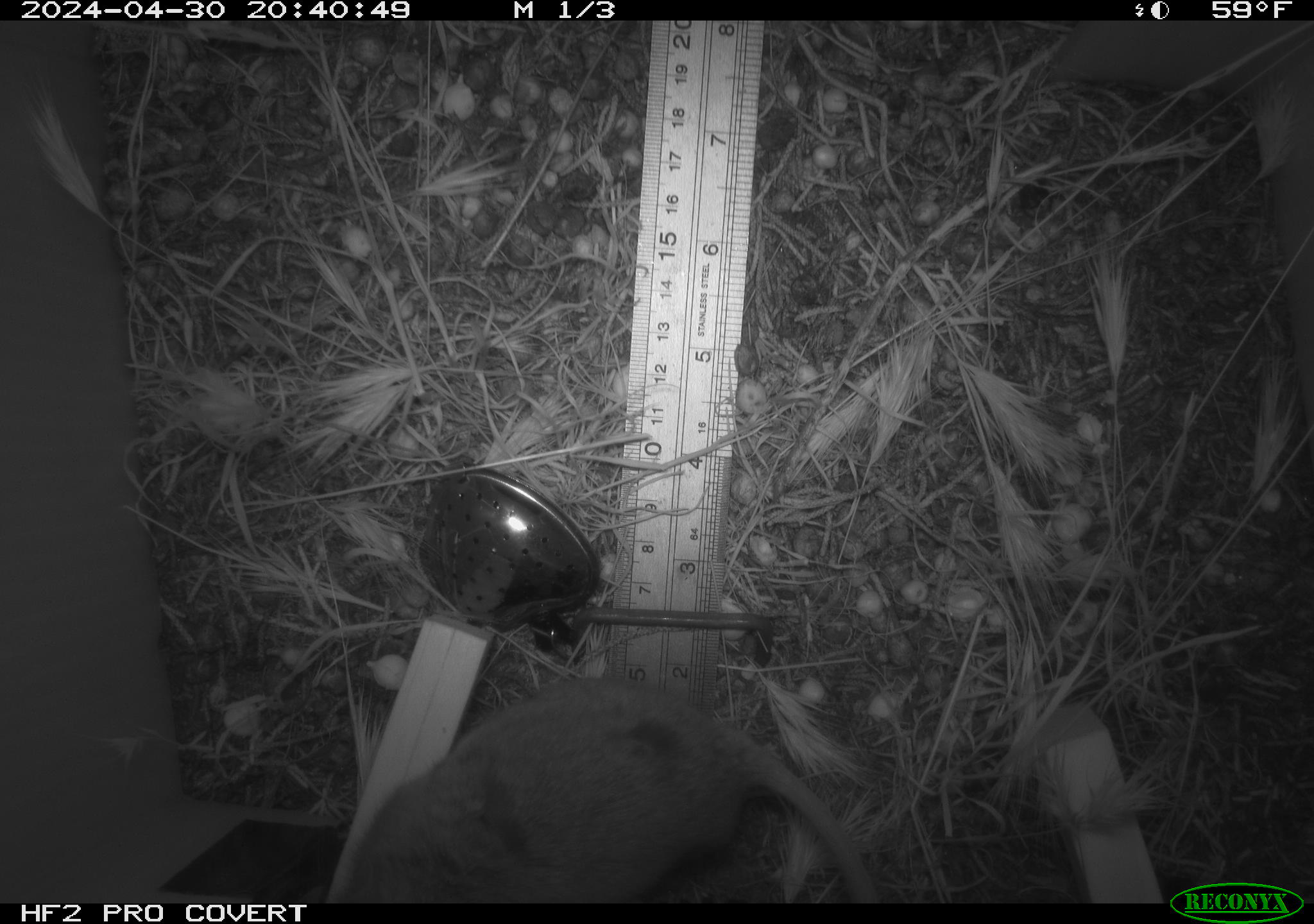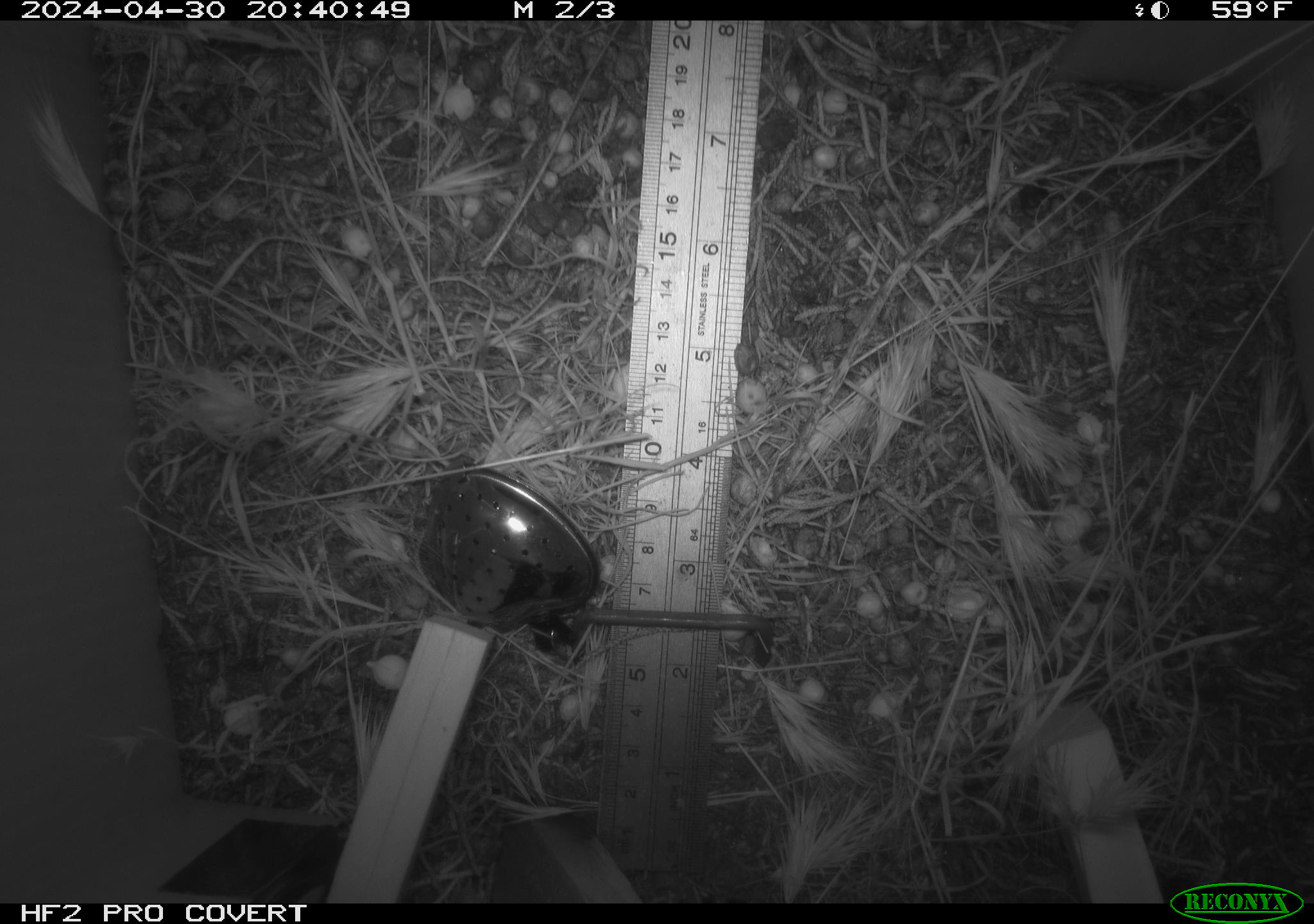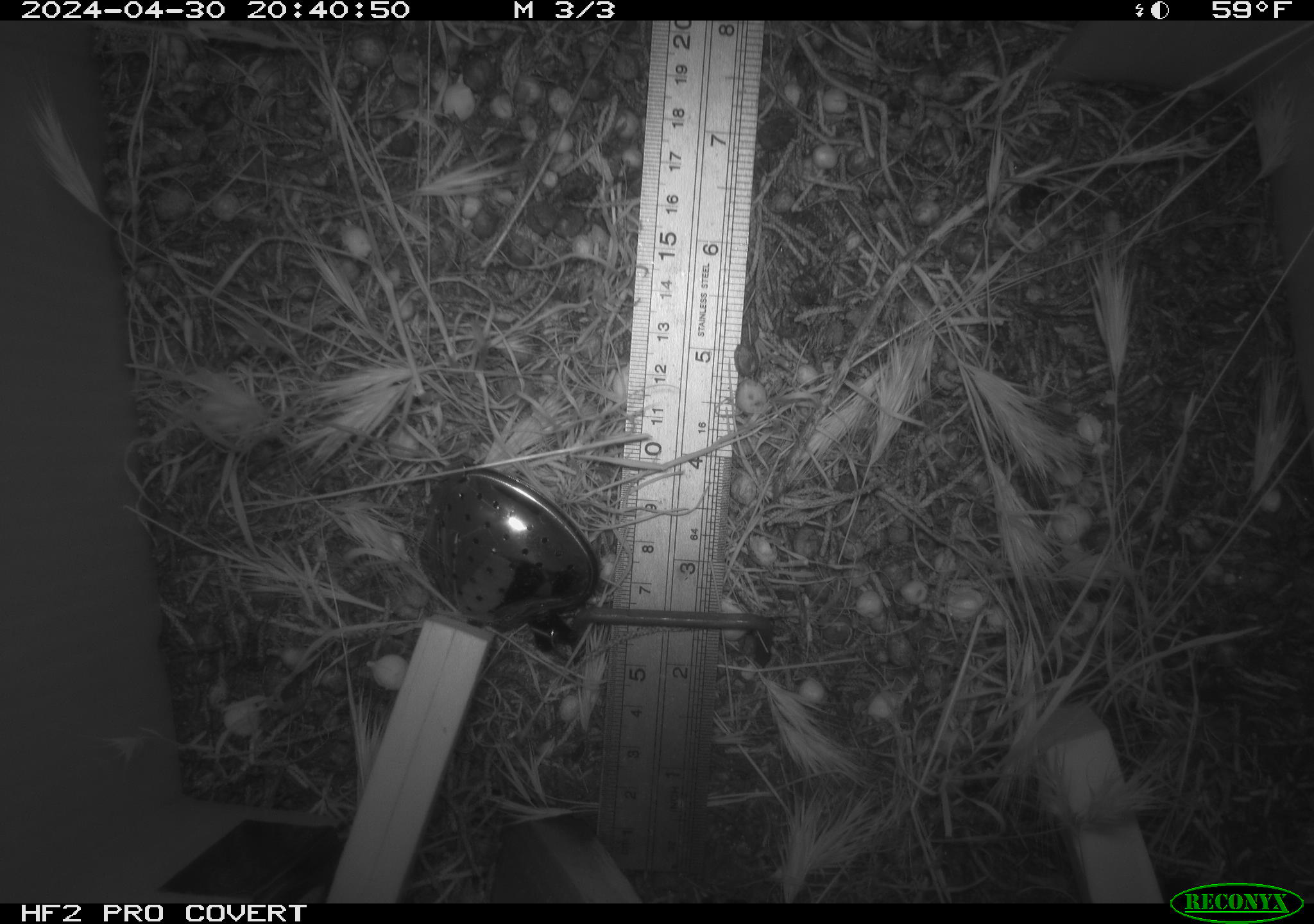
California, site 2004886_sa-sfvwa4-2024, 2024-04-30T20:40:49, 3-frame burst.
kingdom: Animalia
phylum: Chordata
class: Mammalia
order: Rodentia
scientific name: Rodentia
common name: mouse species